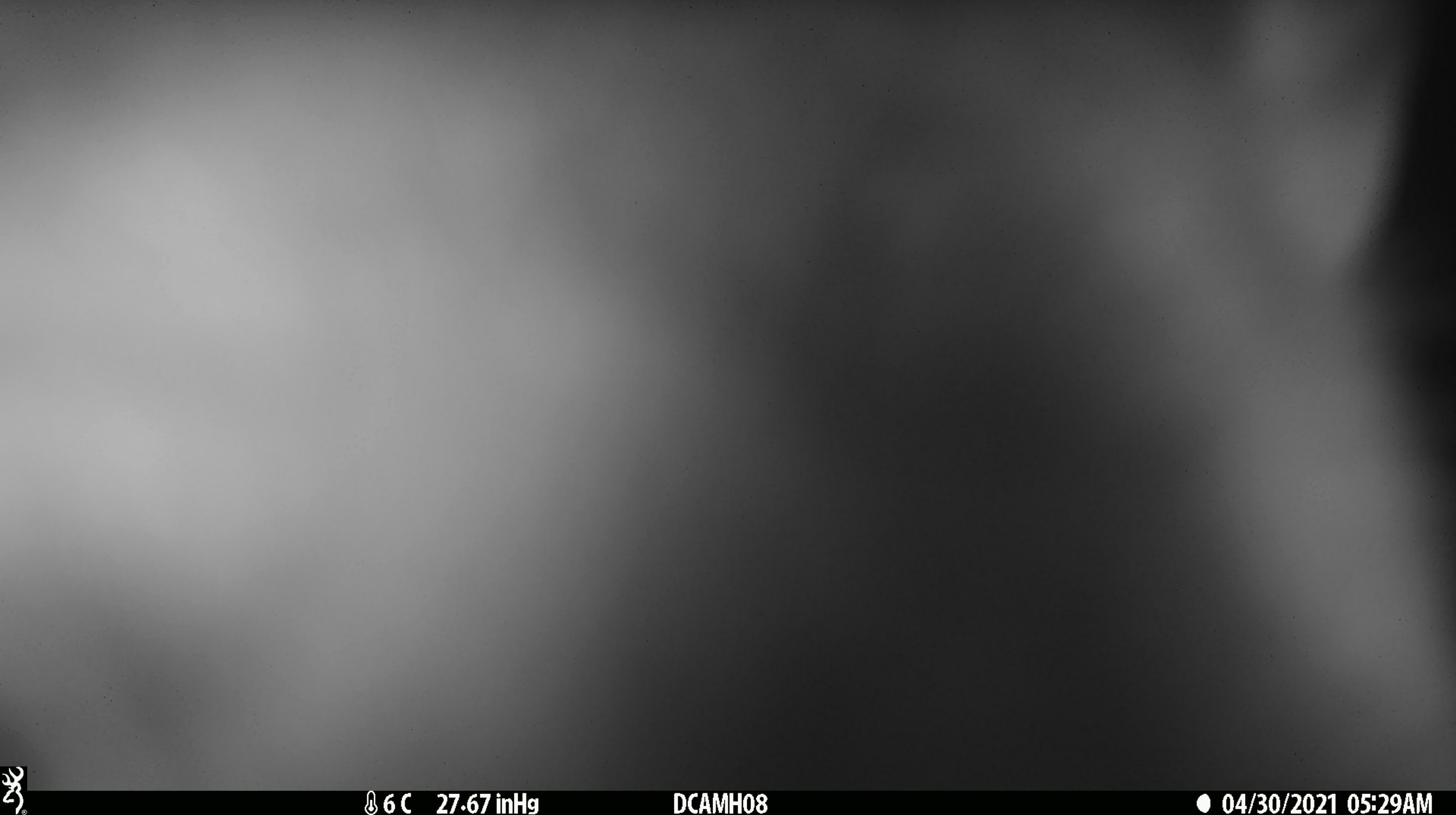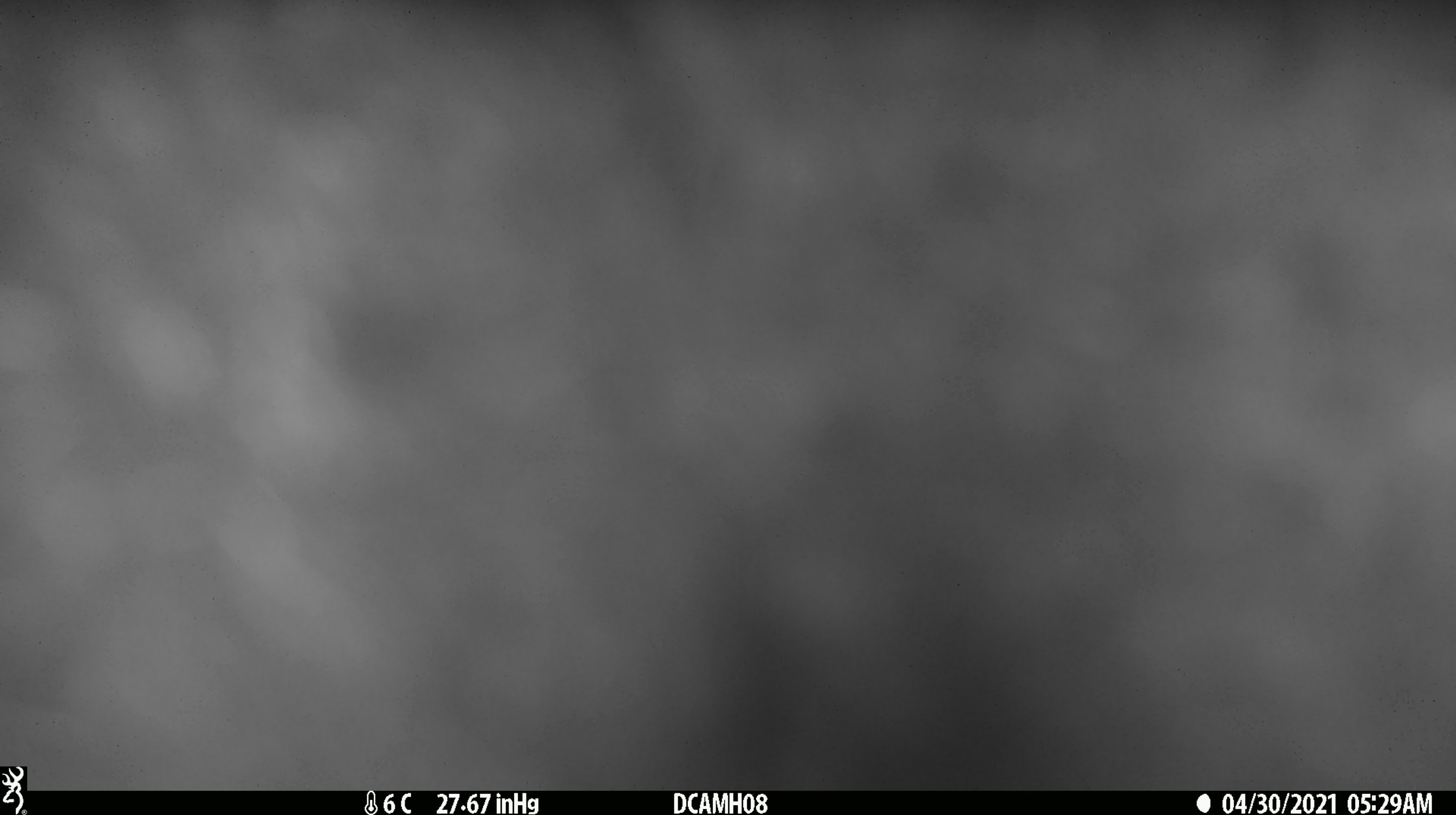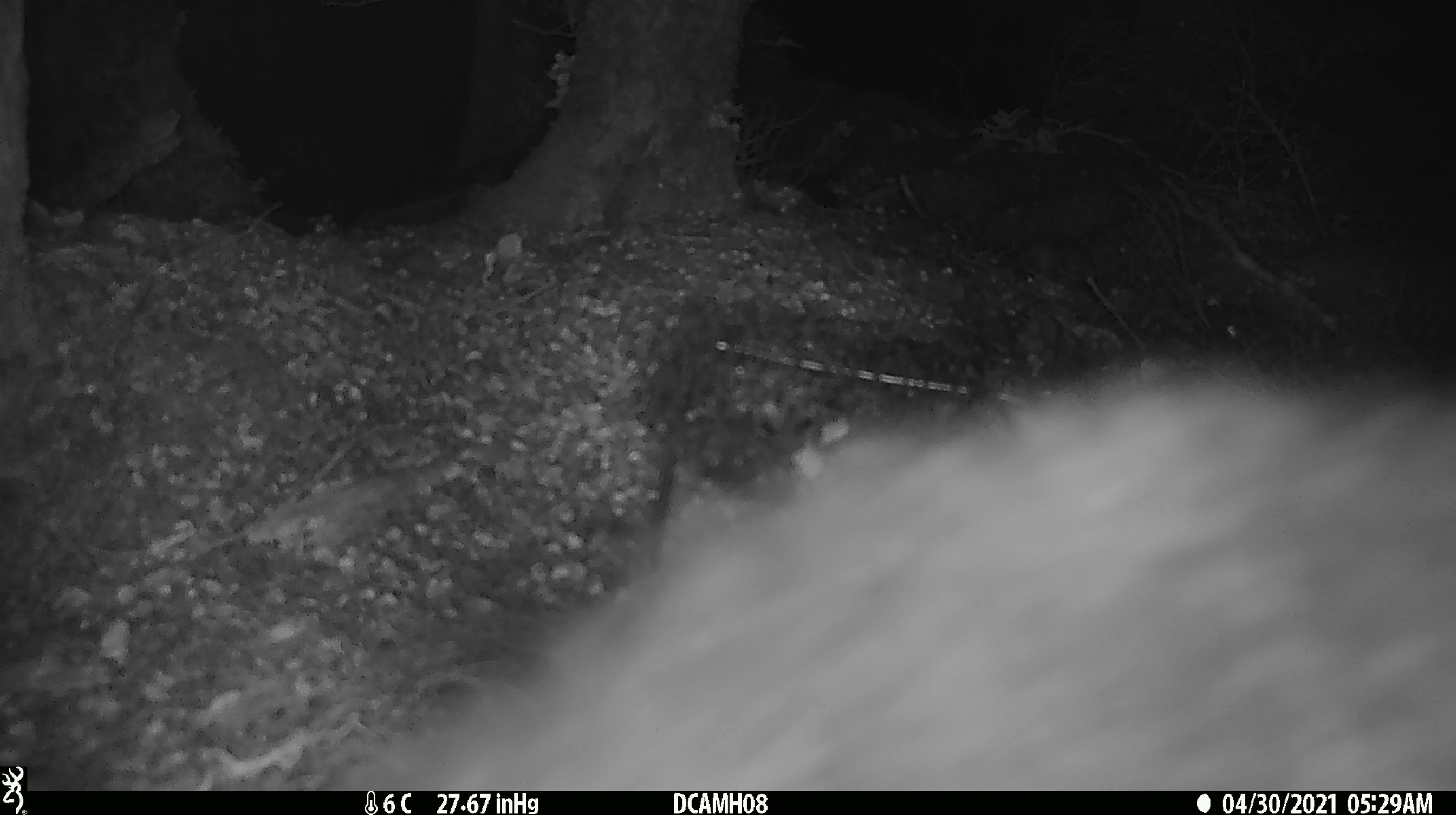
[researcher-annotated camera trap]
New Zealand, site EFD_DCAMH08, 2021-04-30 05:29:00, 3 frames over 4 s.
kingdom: Animalia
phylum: Chordata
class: Mammalia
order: Diprotodontia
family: Phalangeridae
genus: Trichosurus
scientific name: Trichosurus vulpecula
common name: common brushtail possum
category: possum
Possum (common brushtail possum) (Trichosurus vulpecula).